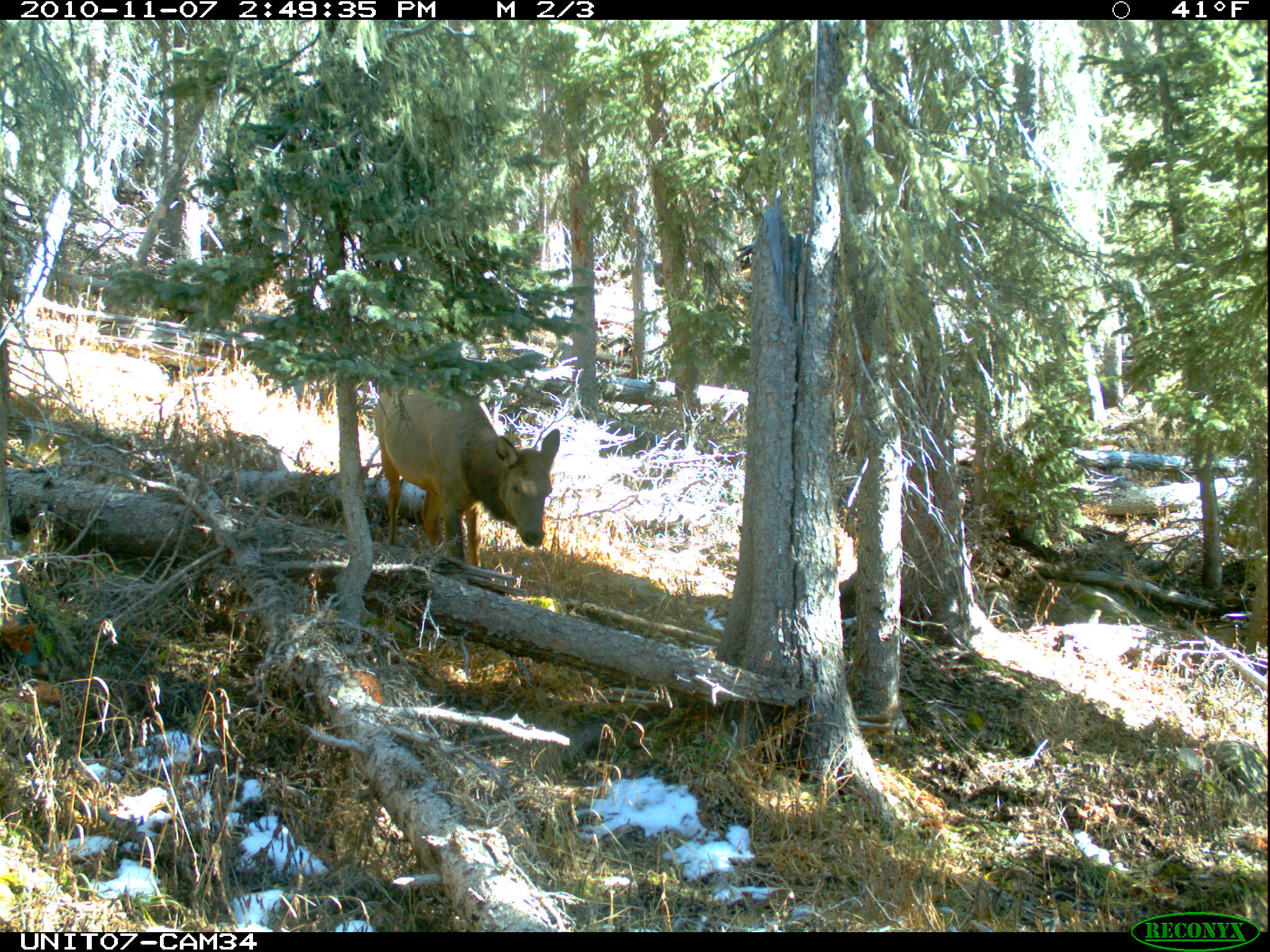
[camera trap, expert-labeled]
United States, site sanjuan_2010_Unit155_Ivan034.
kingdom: Animalia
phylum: Chordata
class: Mammalia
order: Artiodactyla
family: Cervidae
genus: Cervus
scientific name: Cervus elaphus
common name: red deer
Cervus elaphus (red deer).